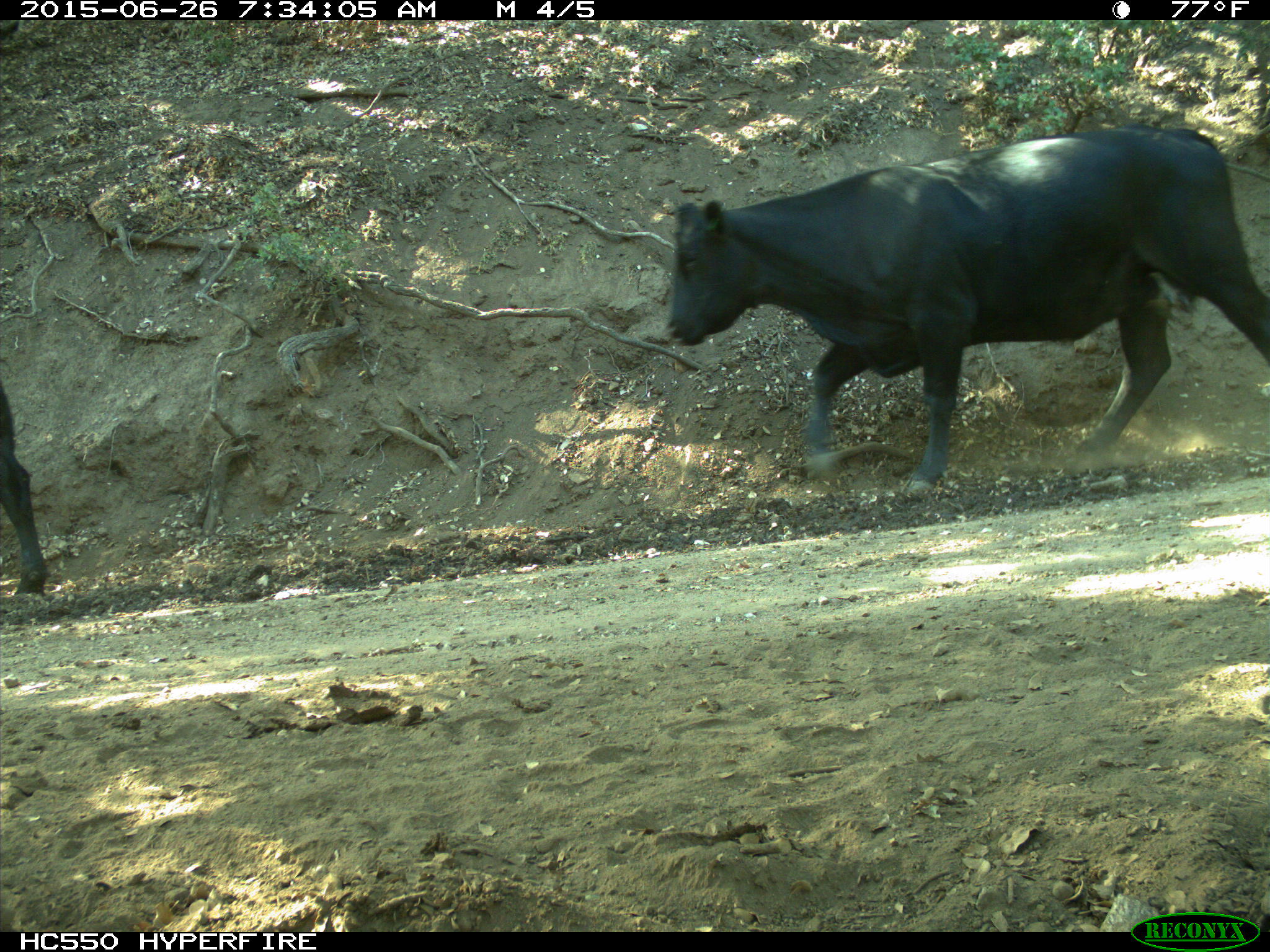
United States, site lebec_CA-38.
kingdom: Animalia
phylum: Chordata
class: Mammalia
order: Artiodactyla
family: Bovidae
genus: Bos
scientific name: Bos taurus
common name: domestic cow